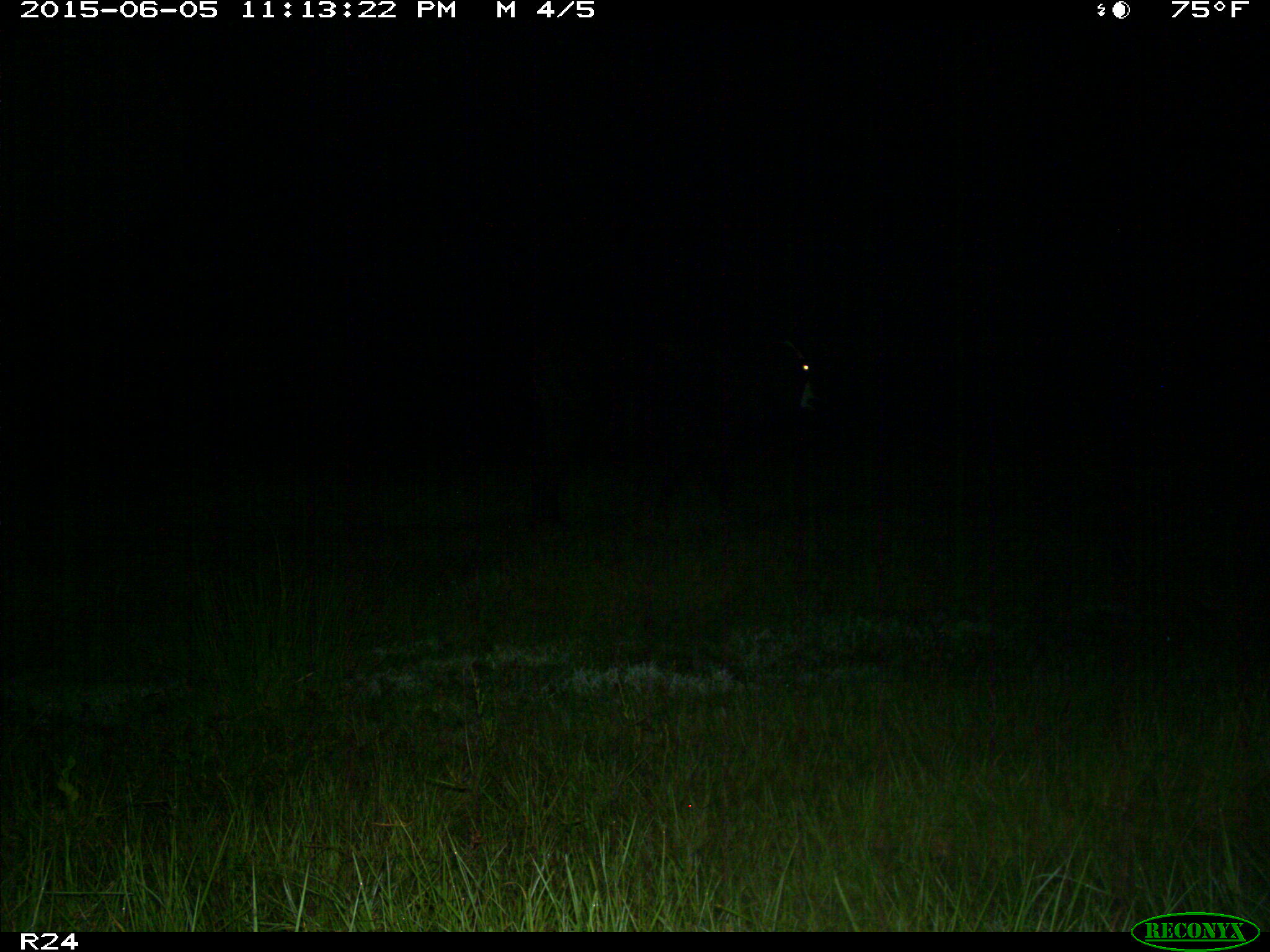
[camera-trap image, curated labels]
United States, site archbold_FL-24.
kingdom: Animalia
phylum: Chordata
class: Mammalia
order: Artiodactyla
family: Bovidae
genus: Bos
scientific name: Bos taurus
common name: domestic cow